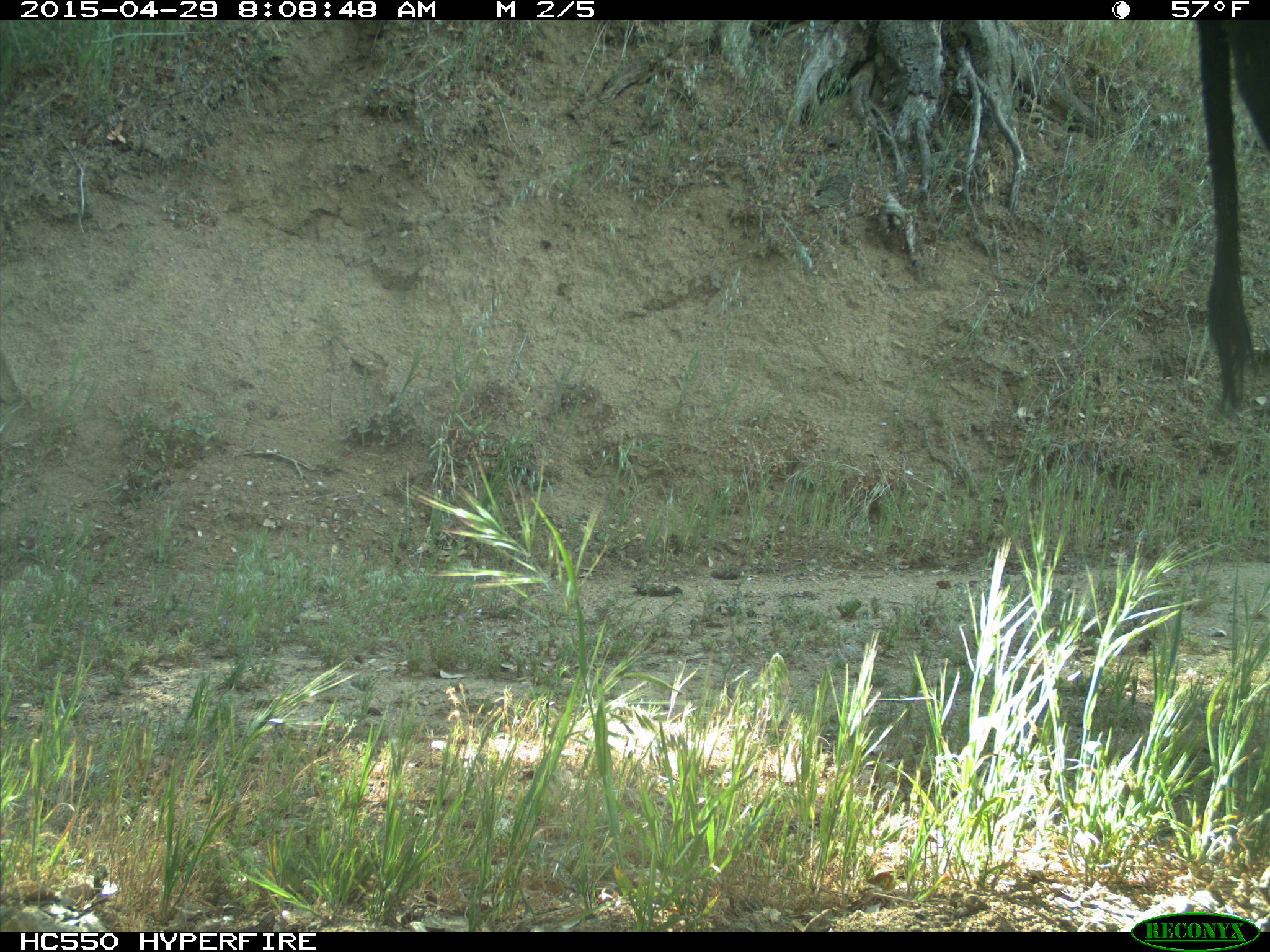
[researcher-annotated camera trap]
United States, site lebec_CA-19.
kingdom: Animalia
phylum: Chordata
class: Mammalia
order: Artiodactyla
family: Bovidae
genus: Bos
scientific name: Bos taurus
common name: domestic cow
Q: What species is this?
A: Bos taurus (domestic cow).